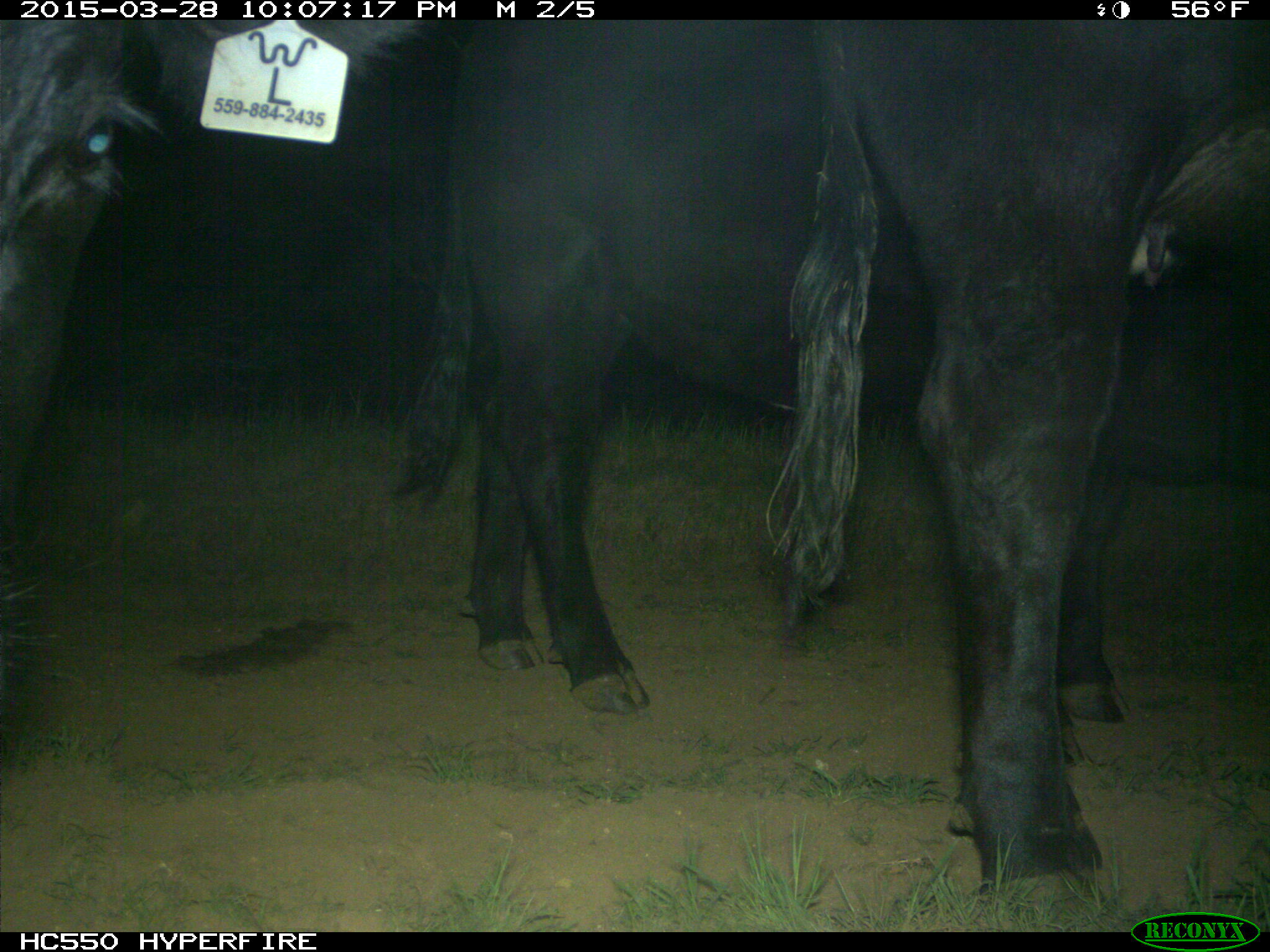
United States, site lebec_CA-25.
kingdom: Animalia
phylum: Chordata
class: Mammalia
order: Artiodactyla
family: Bovidae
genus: Bos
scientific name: Bos taurus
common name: domestic cow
Bos taurus (domestic cow).